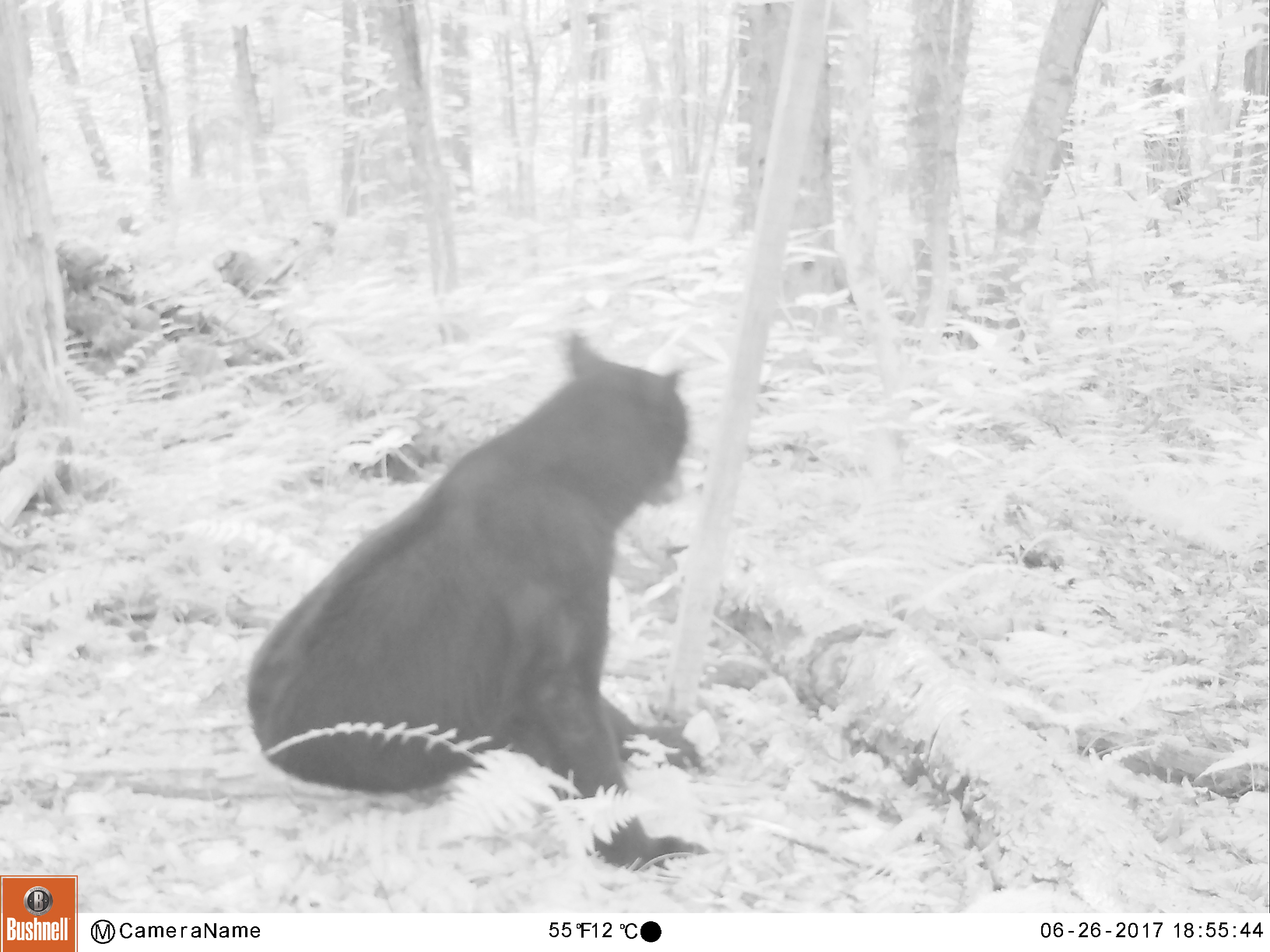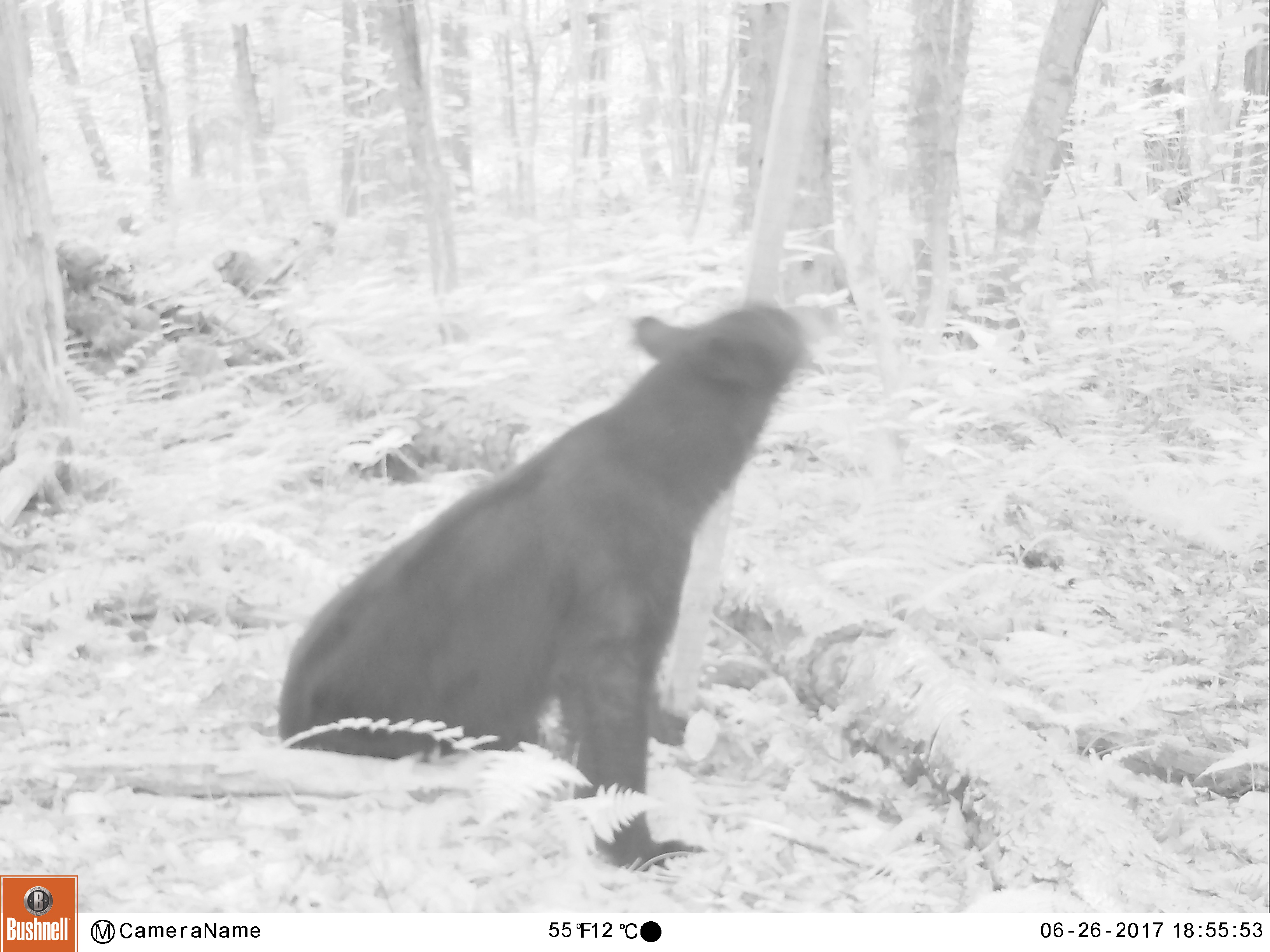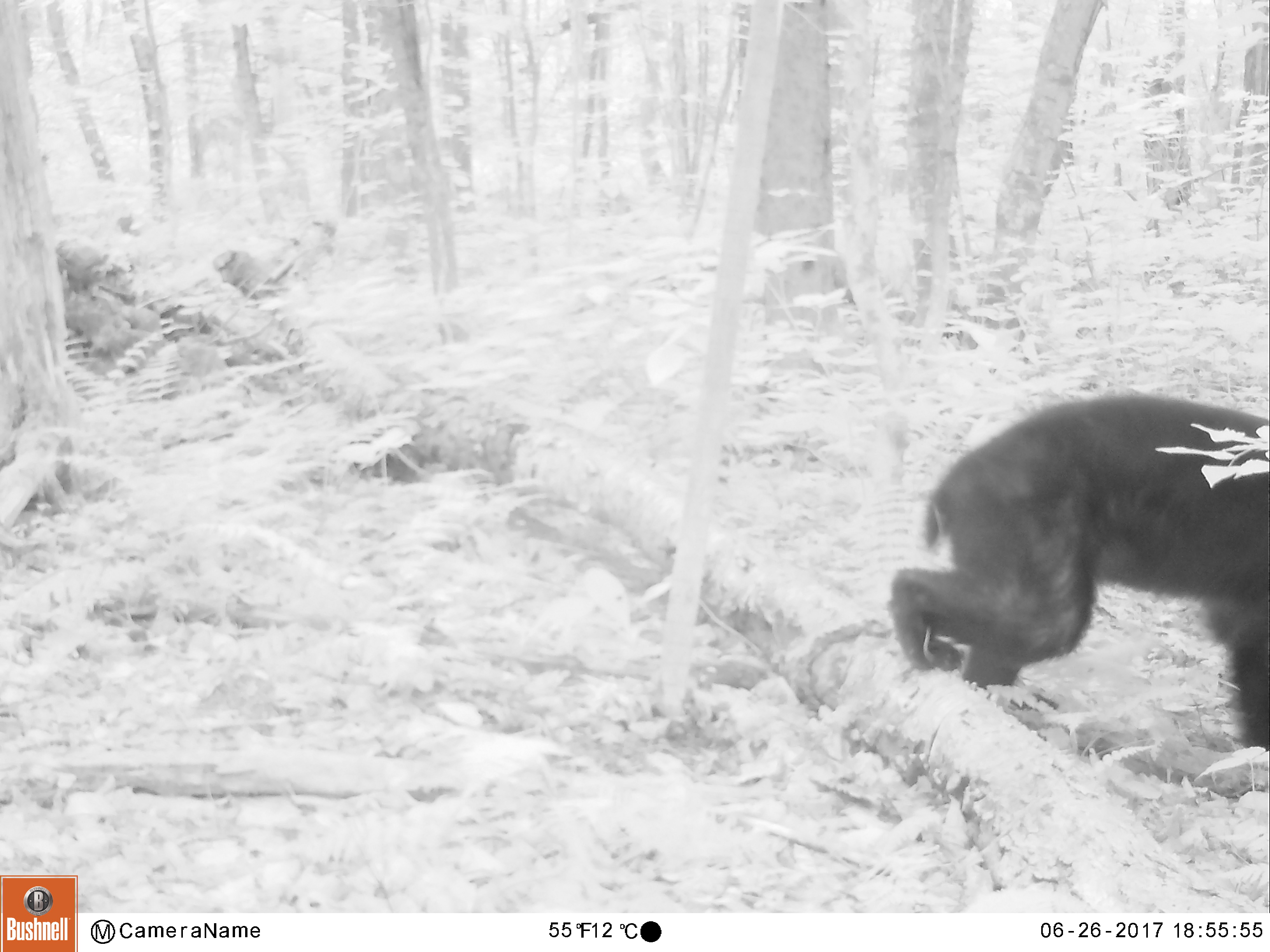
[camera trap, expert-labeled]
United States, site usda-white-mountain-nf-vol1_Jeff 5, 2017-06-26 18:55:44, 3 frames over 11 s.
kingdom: Animalia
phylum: Chordata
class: Mammalia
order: Carnivora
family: Ursidae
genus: Ursus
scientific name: Ursus americanus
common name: black bear